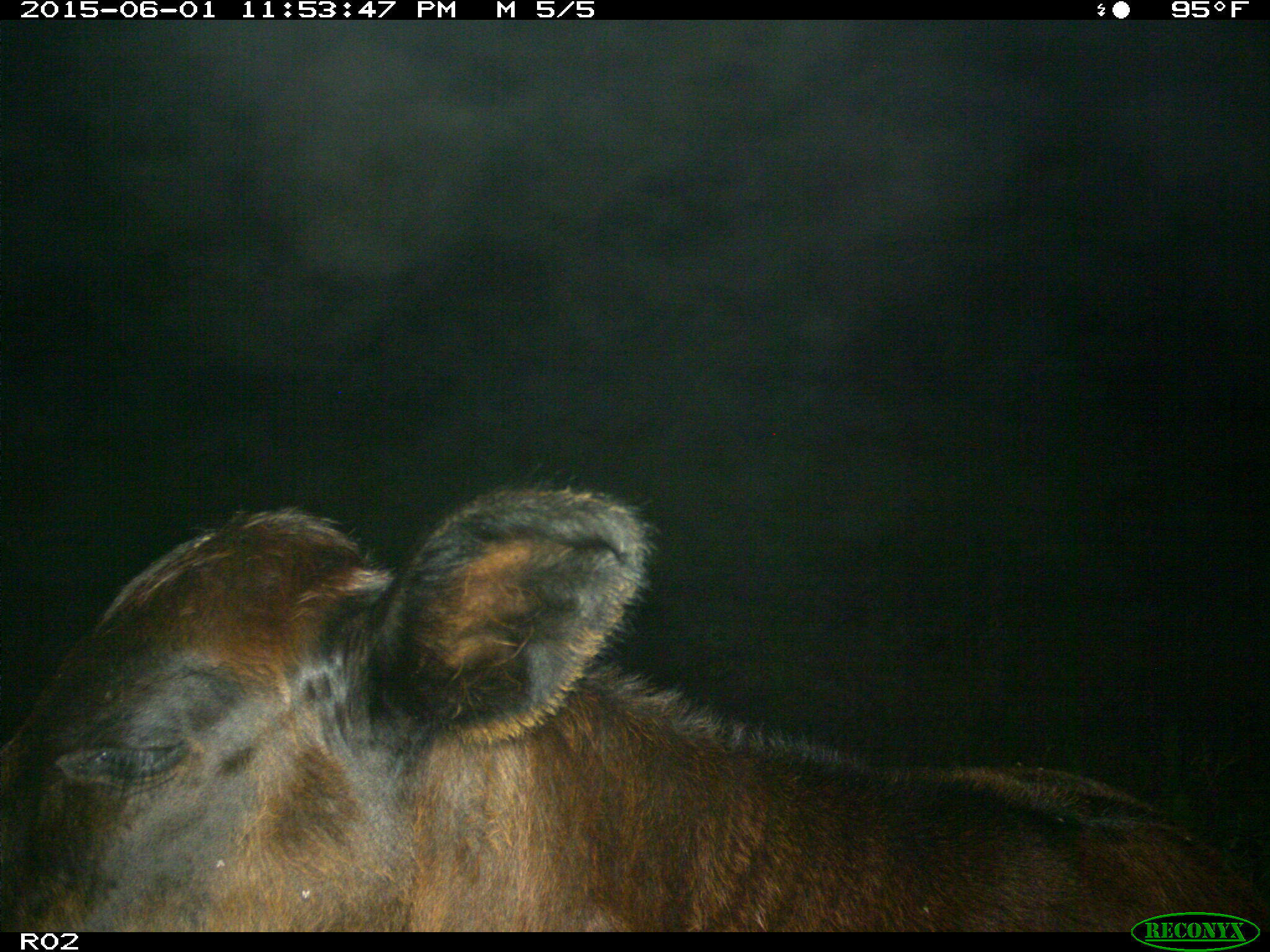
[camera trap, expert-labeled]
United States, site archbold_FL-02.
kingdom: Animalia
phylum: Chordata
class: Mammalia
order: Artiodactyla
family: Bovidae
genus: Bos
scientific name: Bos taurus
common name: domestic cow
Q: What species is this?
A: Bos taurus (domestic cow).